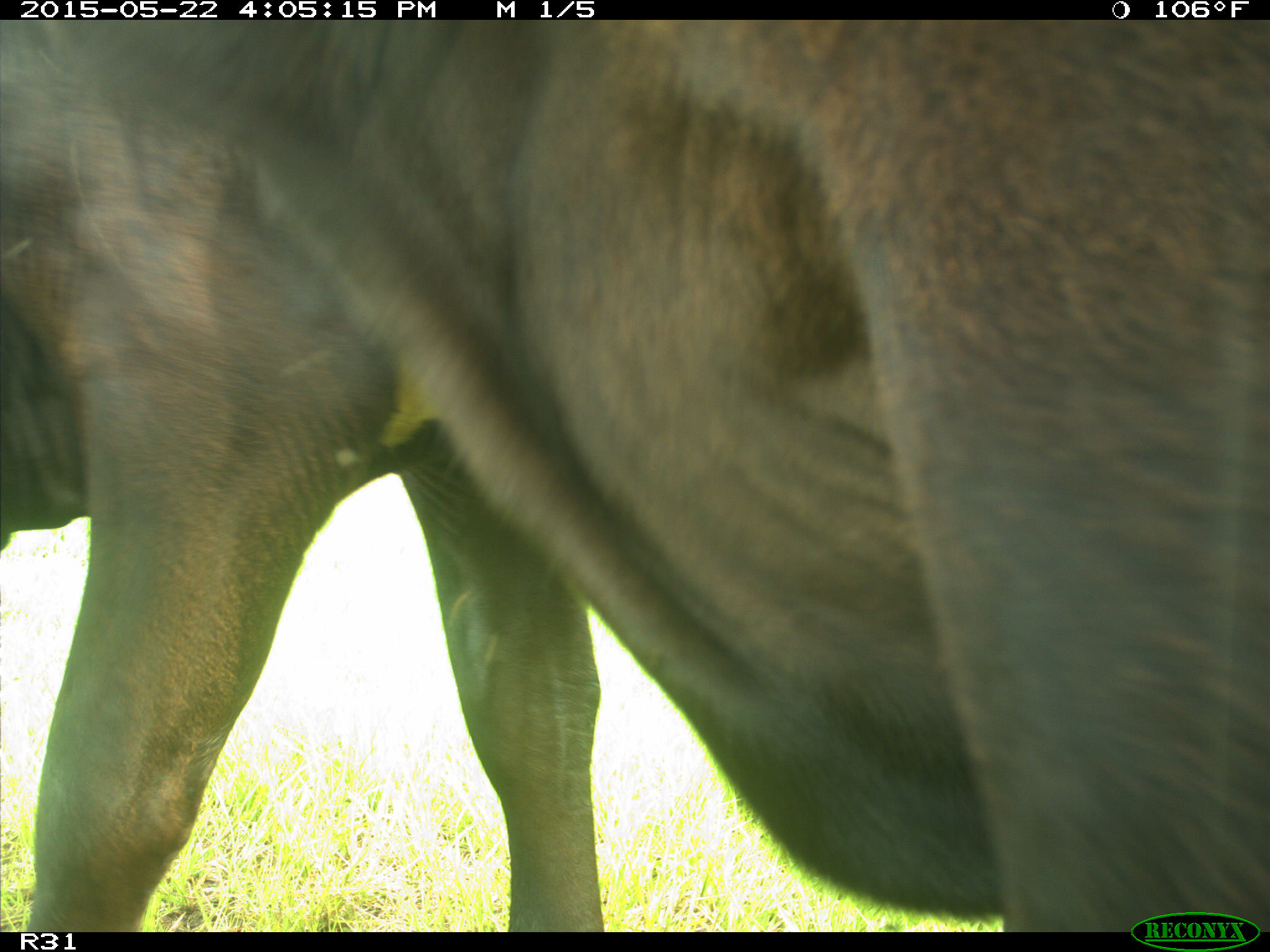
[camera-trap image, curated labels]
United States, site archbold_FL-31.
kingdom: Animalia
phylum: Chordata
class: Mammalia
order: Artiodactyla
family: Bovidae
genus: Bos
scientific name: Bos taurus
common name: domestic cow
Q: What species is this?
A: Bos taurus (domestic cow).